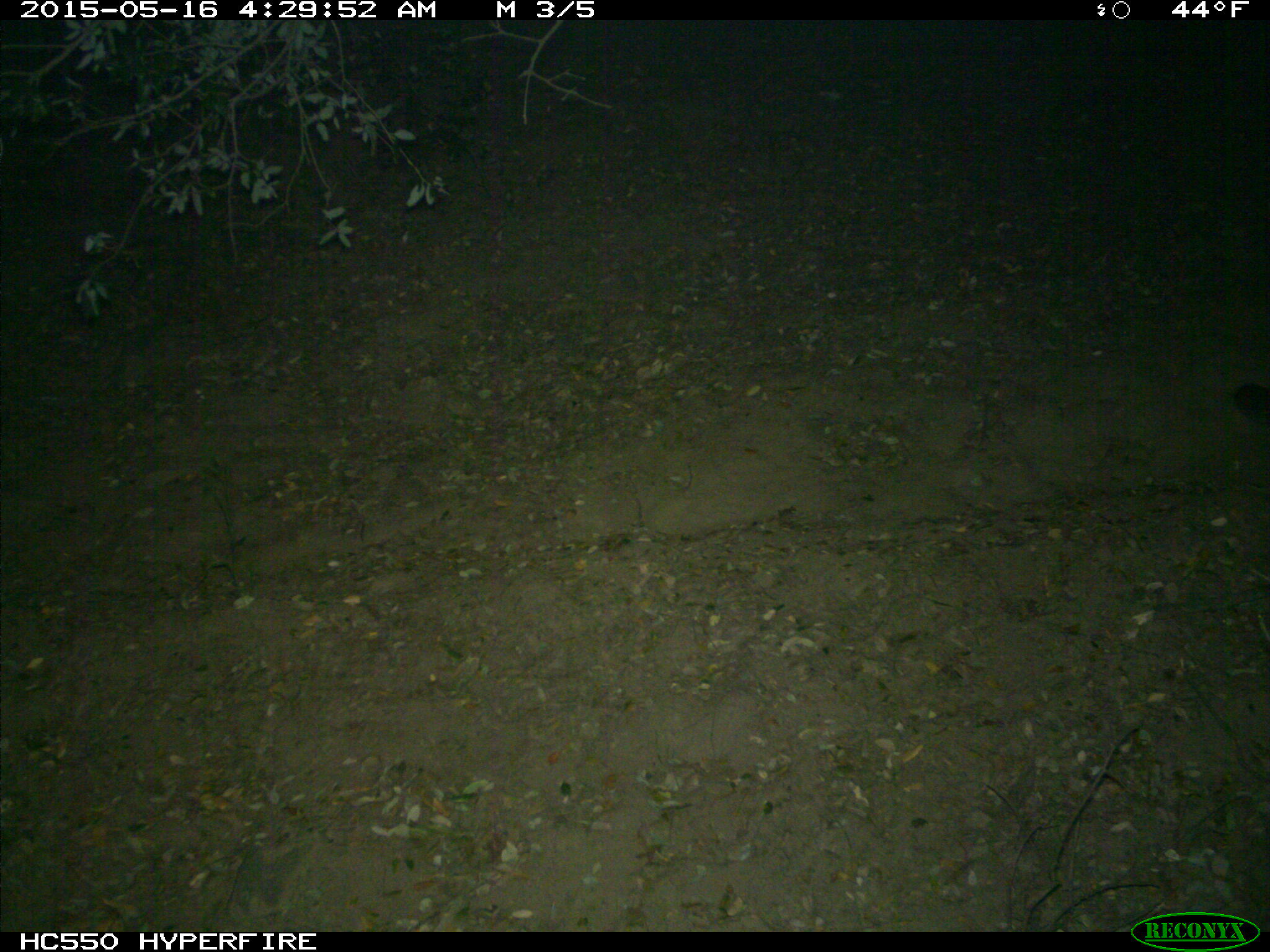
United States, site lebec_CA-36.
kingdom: Animalia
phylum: Chordata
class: Mammalia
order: Carnivora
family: Felidae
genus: Puma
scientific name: Puma concolor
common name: mountain lion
Puma concolor (mountain lion).